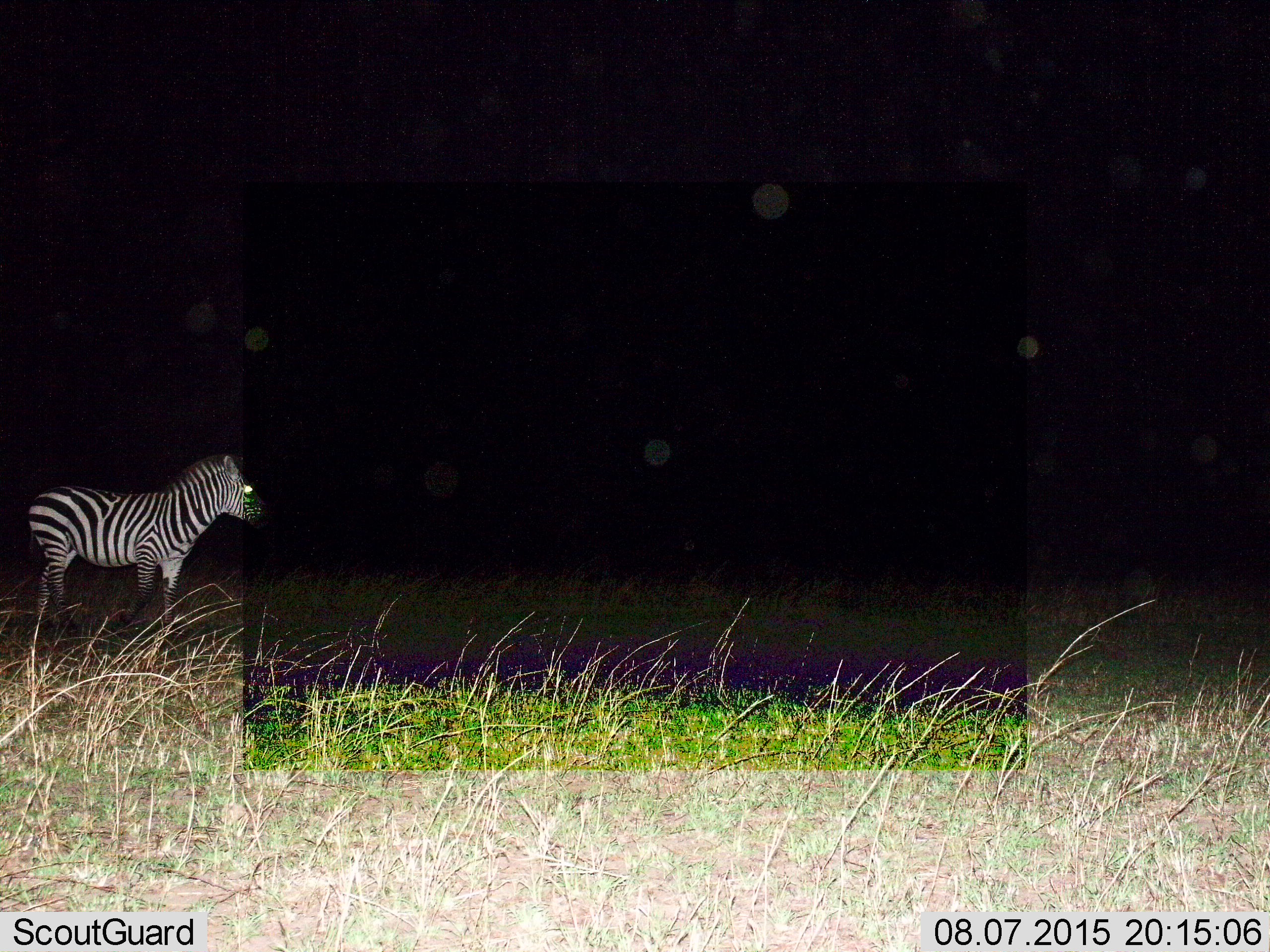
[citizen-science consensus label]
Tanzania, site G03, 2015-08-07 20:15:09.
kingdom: Animalia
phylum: Chordata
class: Mammalia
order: Perissodactyla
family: Equidae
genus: Equus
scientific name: Equus quagga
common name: plains zebra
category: zebra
Zebra (plains zebra) (Equus quagga), count 1. Behavior (volunteer vote fractions): standing 100%, resting 0%, moving 0%, interacting 0%. Young present (vote fraction): 0%. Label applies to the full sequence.